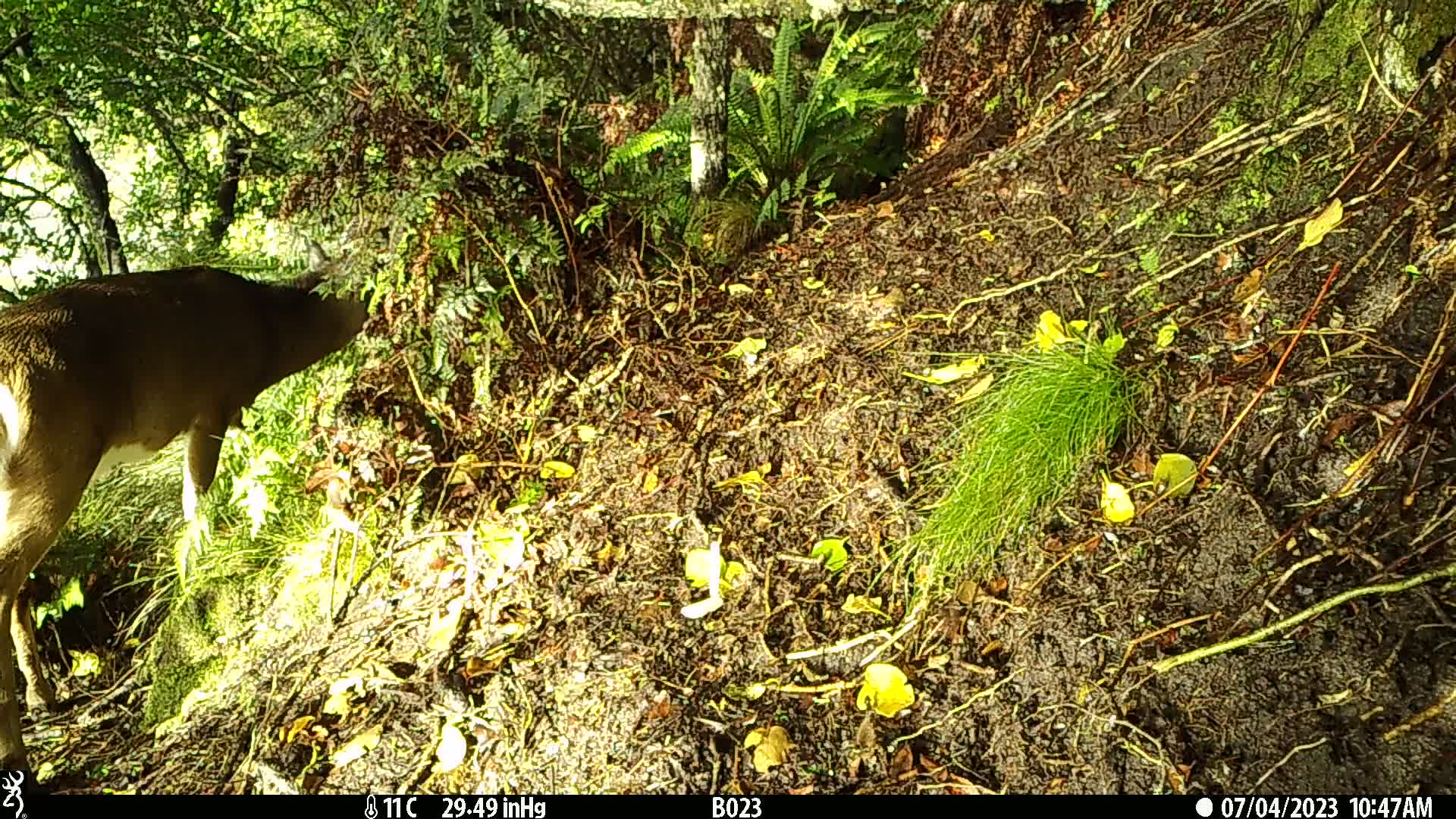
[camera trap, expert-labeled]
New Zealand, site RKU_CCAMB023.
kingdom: Animalia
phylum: Chordata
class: Mammalia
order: Artiodactyla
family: Cervidae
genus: Odocoileus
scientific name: Odocoileus virginianus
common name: white-tailed deer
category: white tailed deer